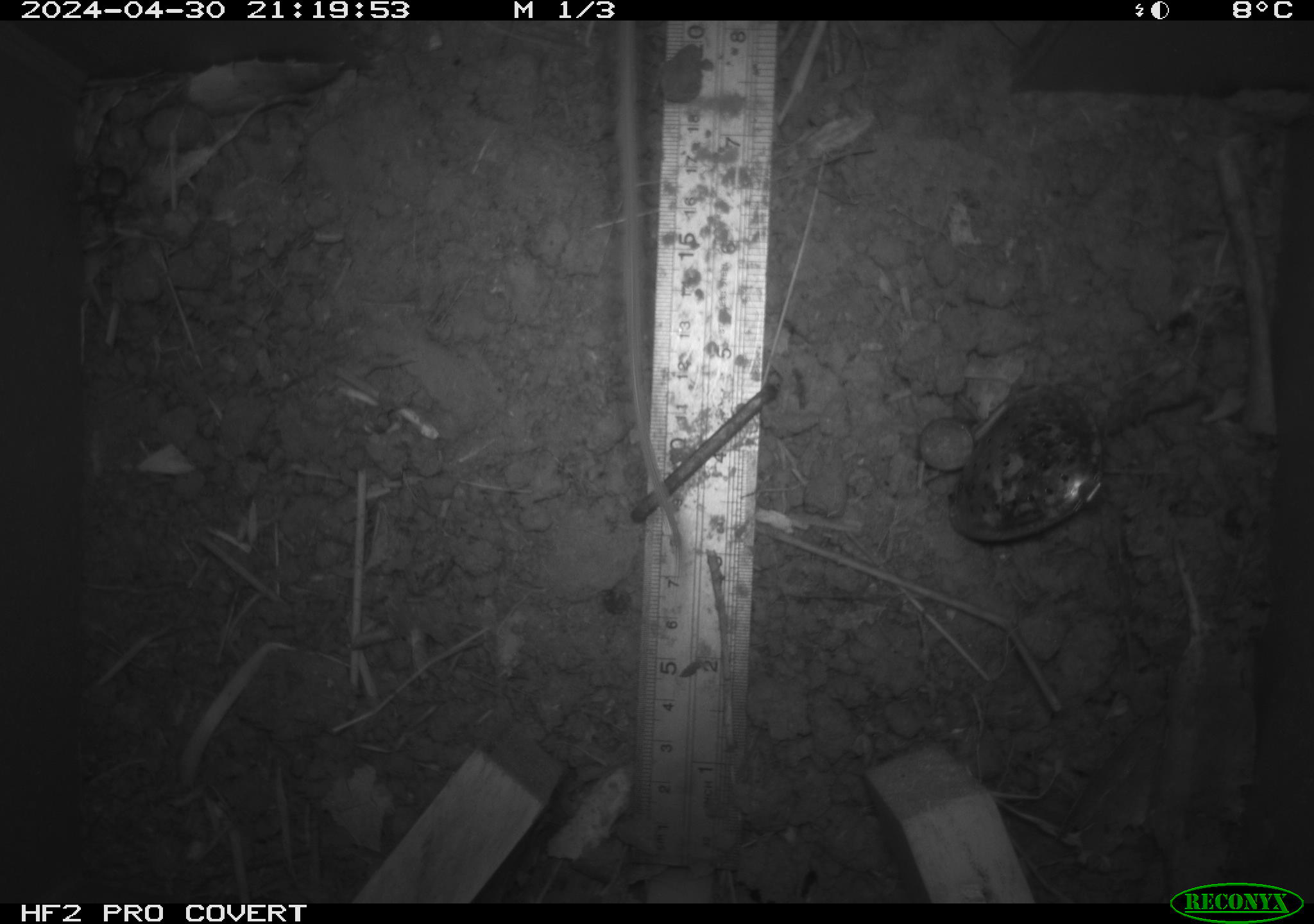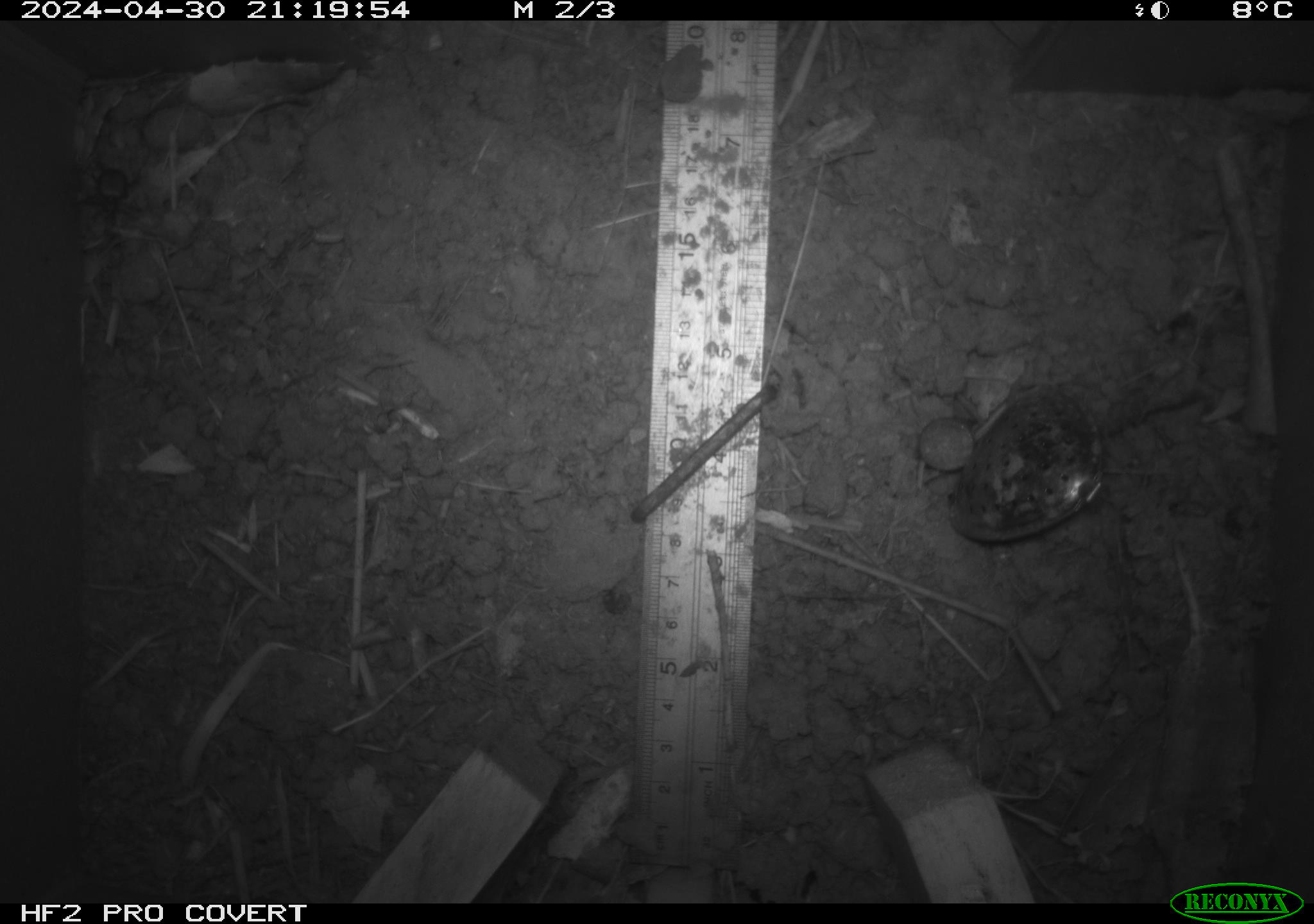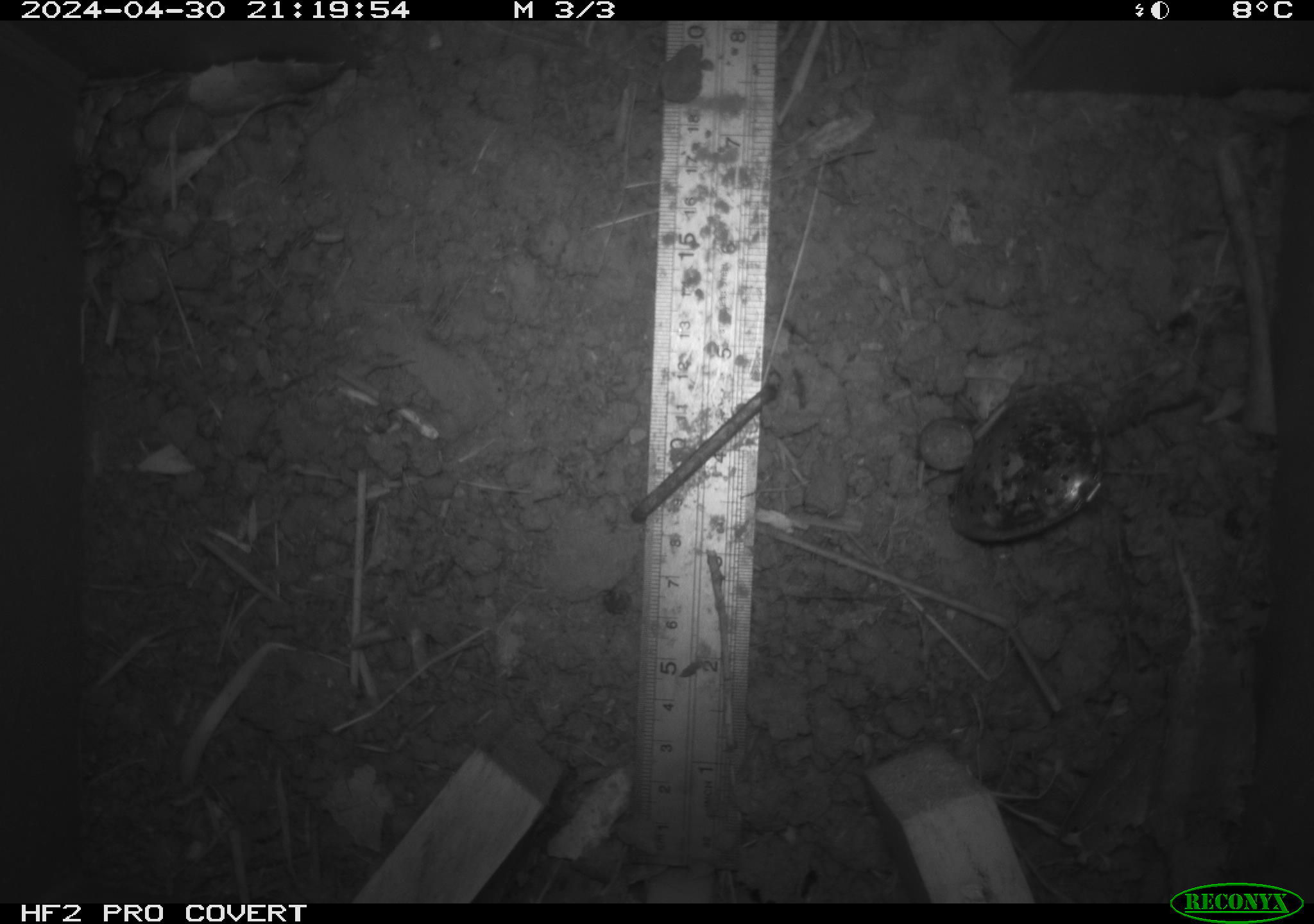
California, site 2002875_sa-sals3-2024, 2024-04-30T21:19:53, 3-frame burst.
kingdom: Animalia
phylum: Chordata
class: Mammalia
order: Rodentia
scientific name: Rodentia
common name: mouse species